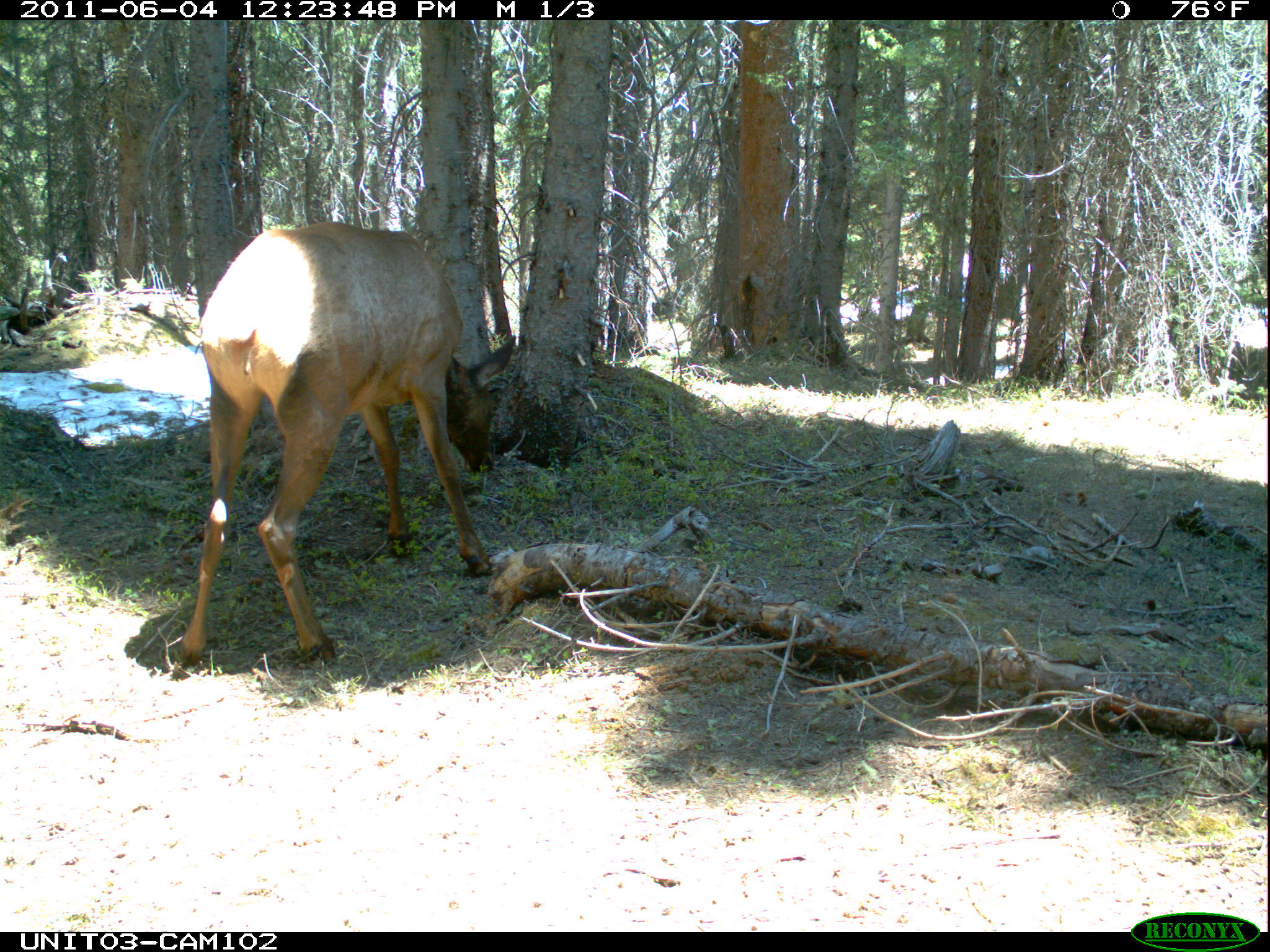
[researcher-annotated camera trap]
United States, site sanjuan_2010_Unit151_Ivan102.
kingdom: Animalia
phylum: Chordata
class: Mammalia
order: Artiodactyla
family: Cervidae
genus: Cervus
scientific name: Cervus elaphus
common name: red deer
Cervus elaphus (red deer).